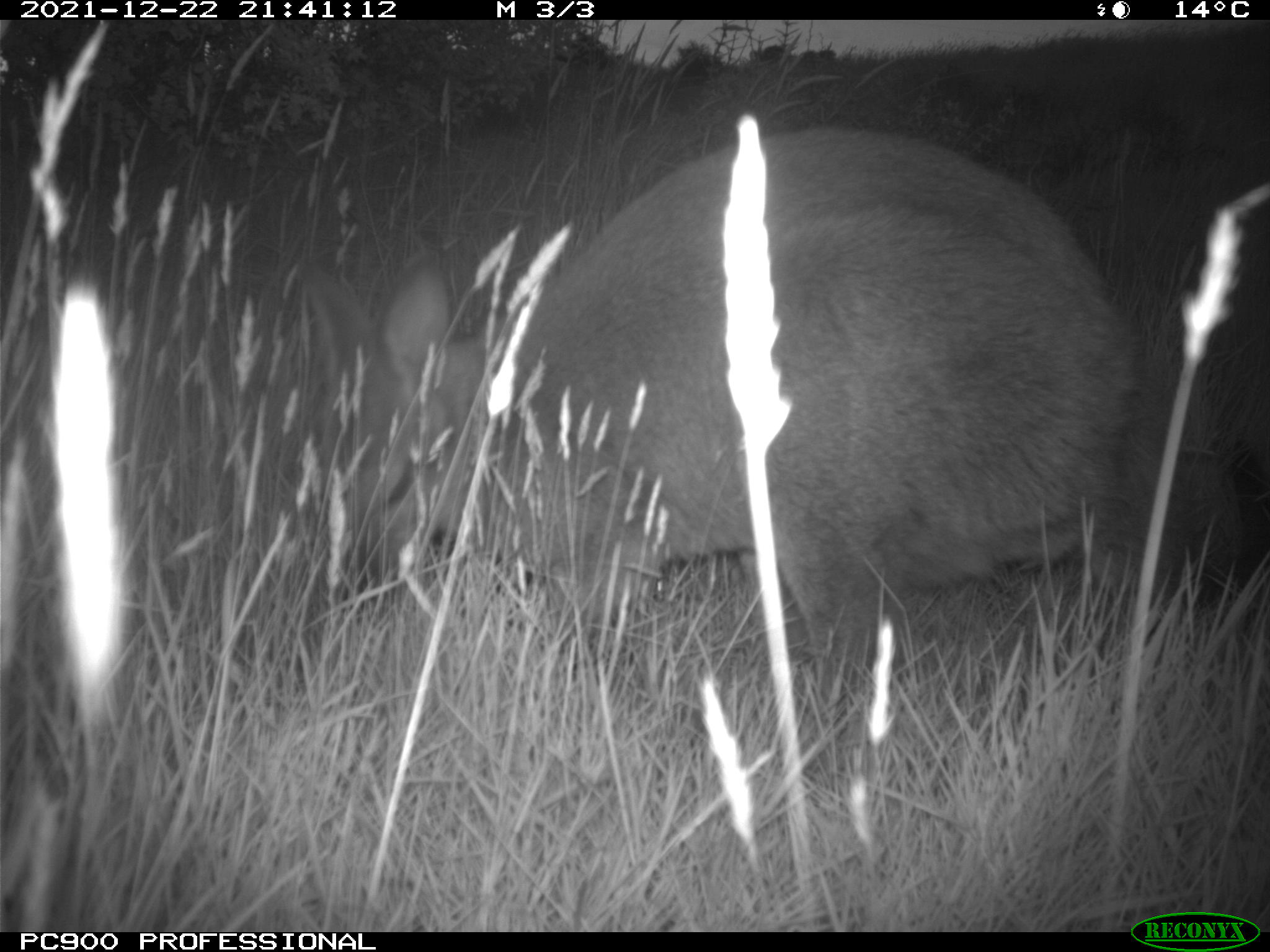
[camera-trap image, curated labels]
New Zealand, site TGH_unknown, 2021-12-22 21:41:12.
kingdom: Animalia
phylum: Chordata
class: Mammalia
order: Diprotodontia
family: Macropodidae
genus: Notamacropus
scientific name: Notamacropus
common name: wallaby